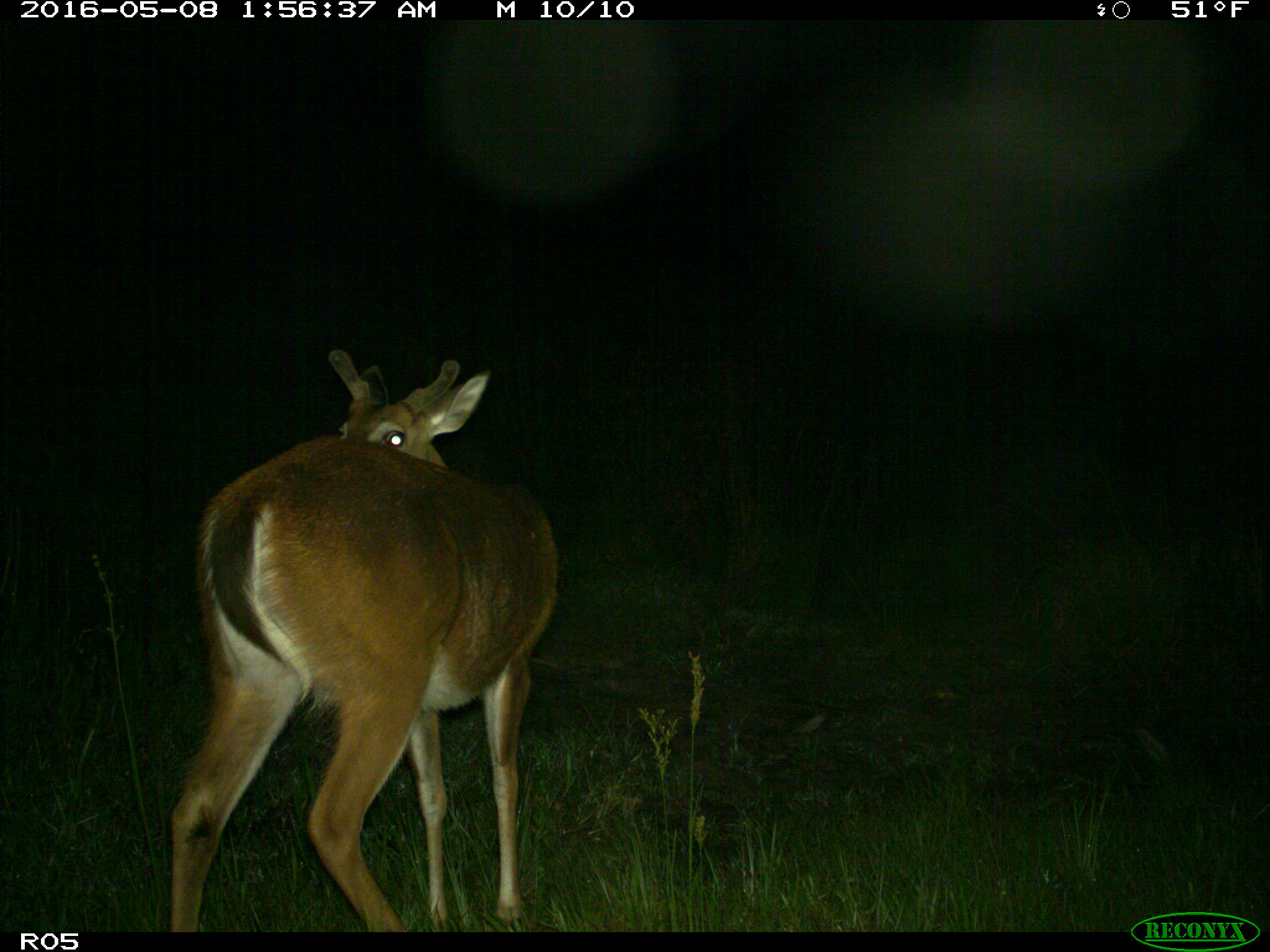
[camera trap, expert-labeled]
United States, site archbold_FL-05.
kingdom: Animalia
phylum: Chordata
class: Mammalia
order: Artiodactyla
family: Cervidae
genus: Odocoileus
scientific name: Odocoileus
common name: deer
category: unidentified deer